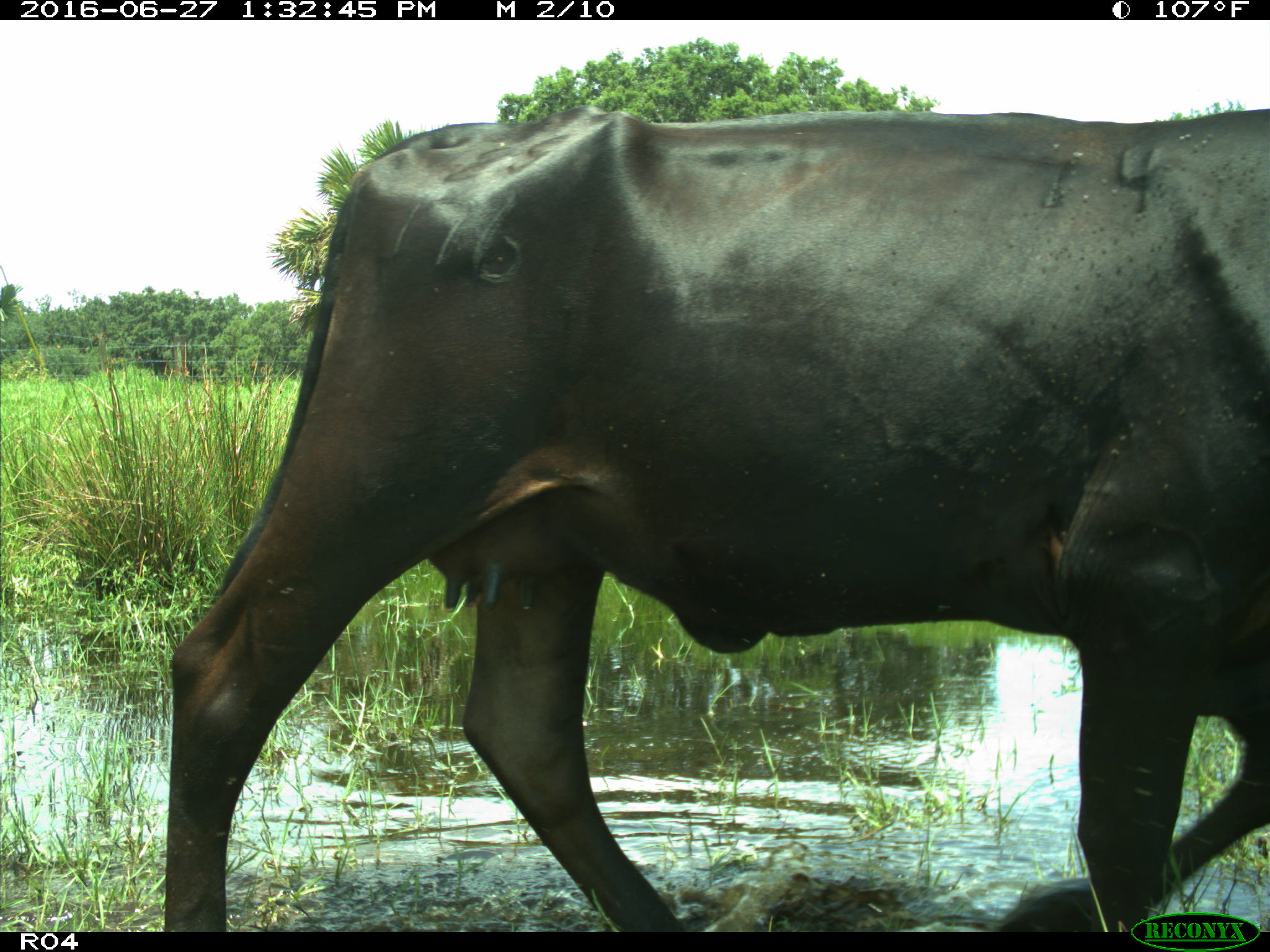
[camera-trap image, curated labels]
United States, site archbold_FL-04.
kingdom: Animalia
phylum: Chordata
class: Mammalia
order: Artiodactyla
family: Bovidae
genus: Bos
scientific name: Bos taurus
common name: domestic cow